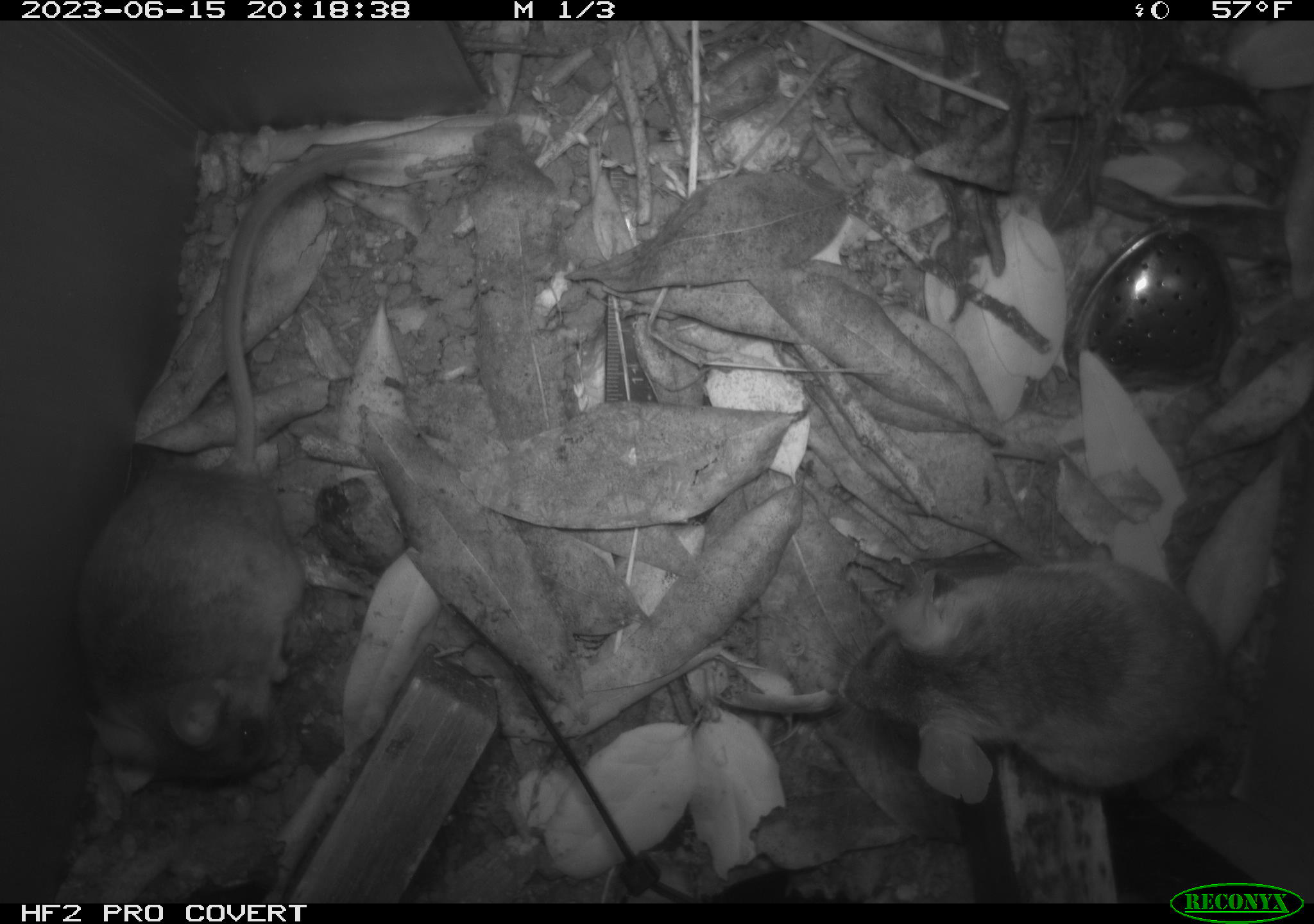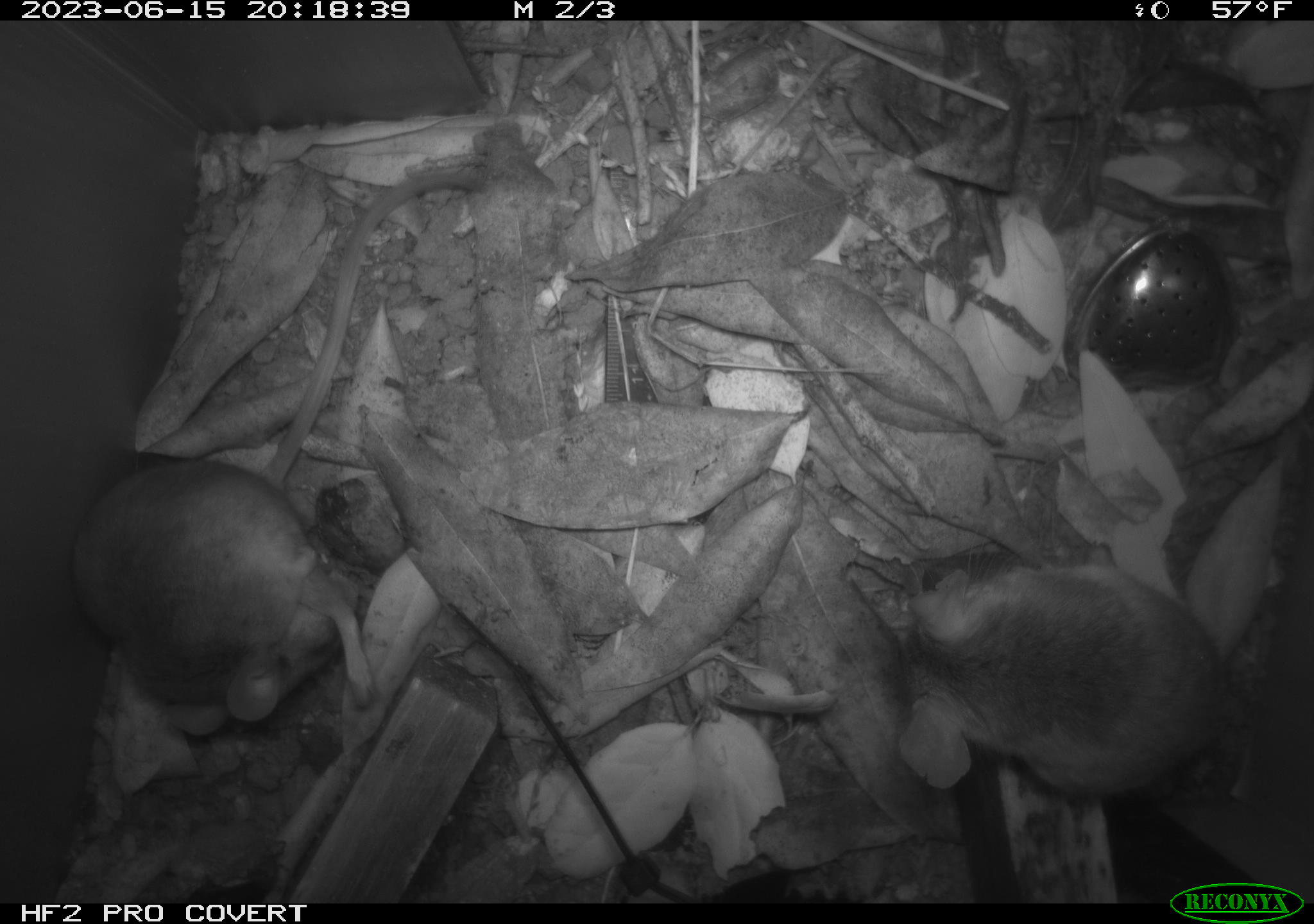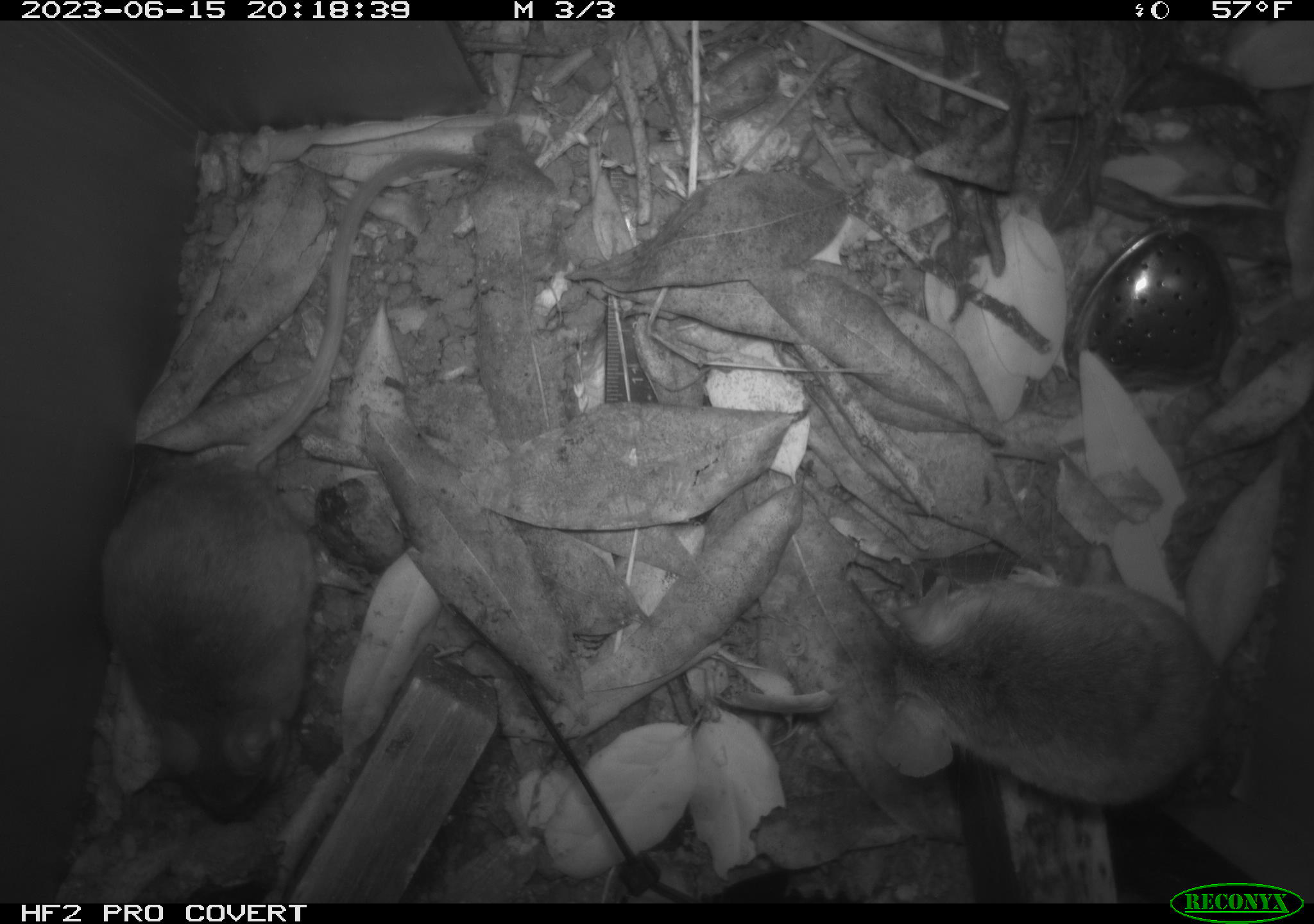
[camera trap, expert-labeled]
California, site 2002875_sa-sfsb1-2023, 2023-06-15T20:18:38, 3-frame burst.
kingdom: Animalia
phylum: Chordata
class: Mammalia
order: Rodentia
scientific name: Rodentia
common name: mouse species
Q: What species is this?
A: Mouse species (Rodentia).